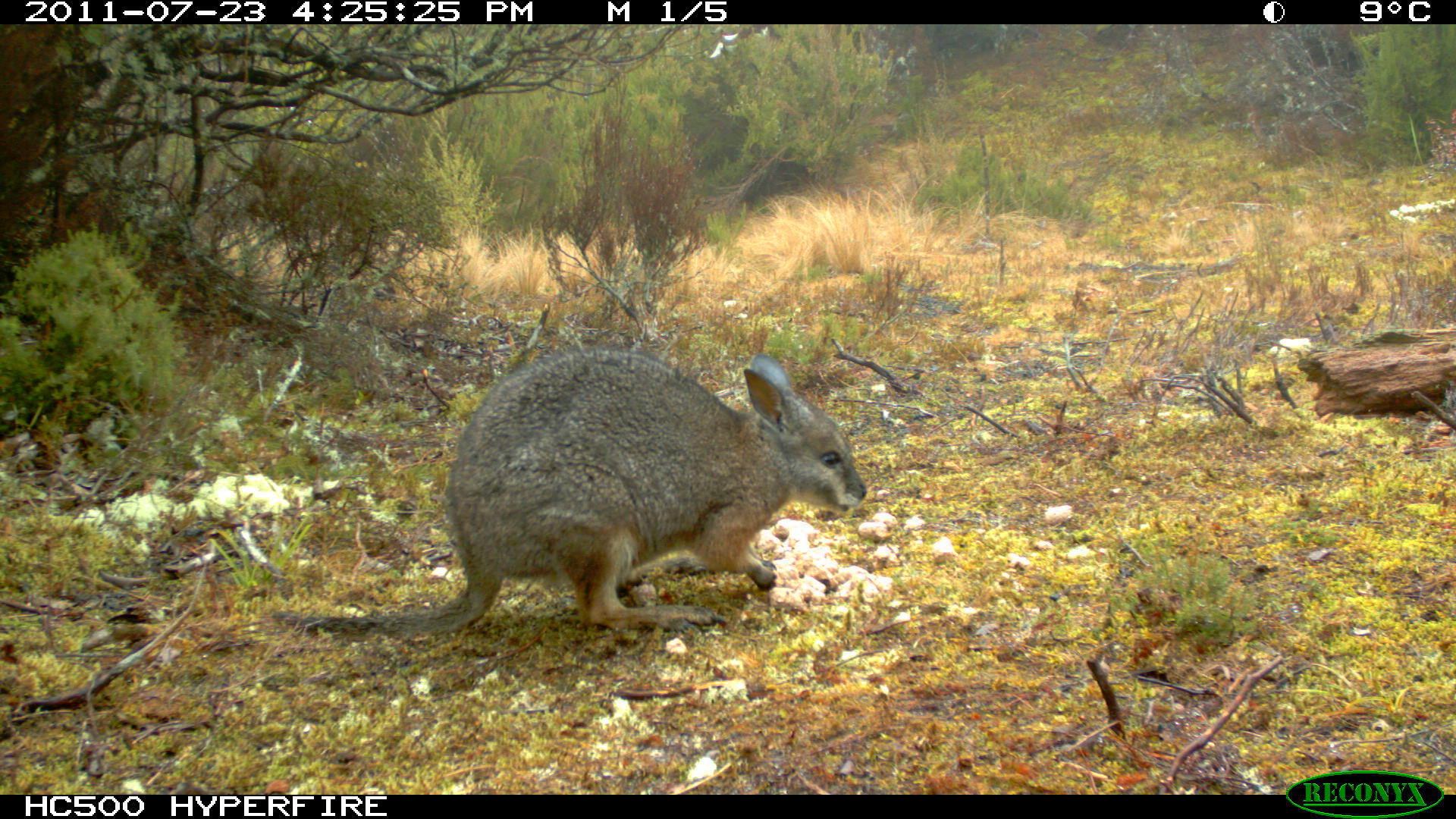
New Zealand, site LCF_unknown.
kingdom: Animalia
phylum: Chordata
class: Mammalia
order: Diprotodontia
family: Macropodidae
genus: Notamacropus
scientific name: Notamacropus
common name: wallaby